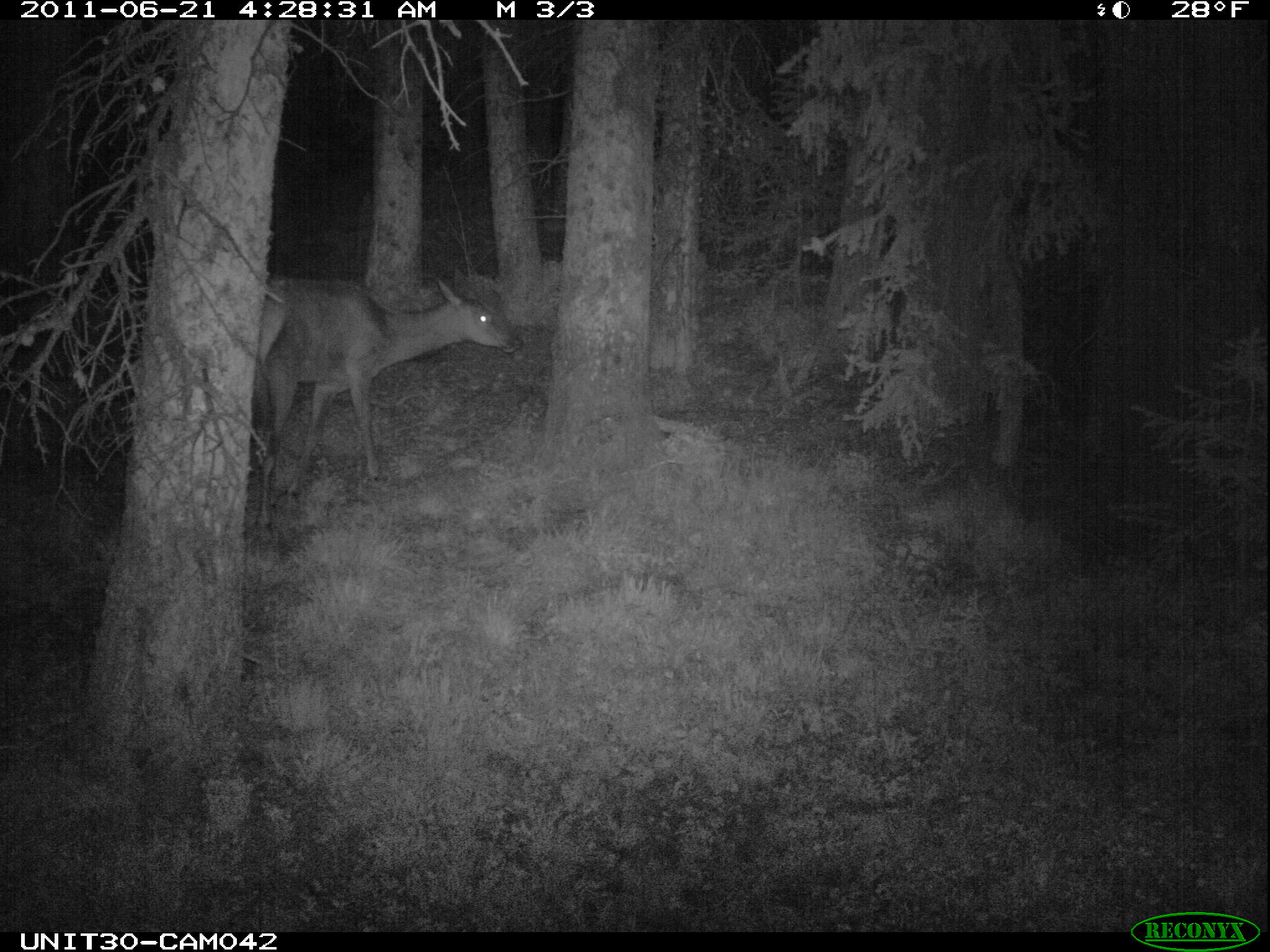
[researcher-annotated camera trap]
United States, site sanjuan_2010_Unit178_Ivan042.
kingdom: Animalia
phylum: Chordata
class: Mammalia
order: Artiodactyla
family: Cervidae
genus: Cervus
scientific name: Cervus elaphus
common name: red deer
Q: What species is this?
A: Cervus elaphus (red deer).